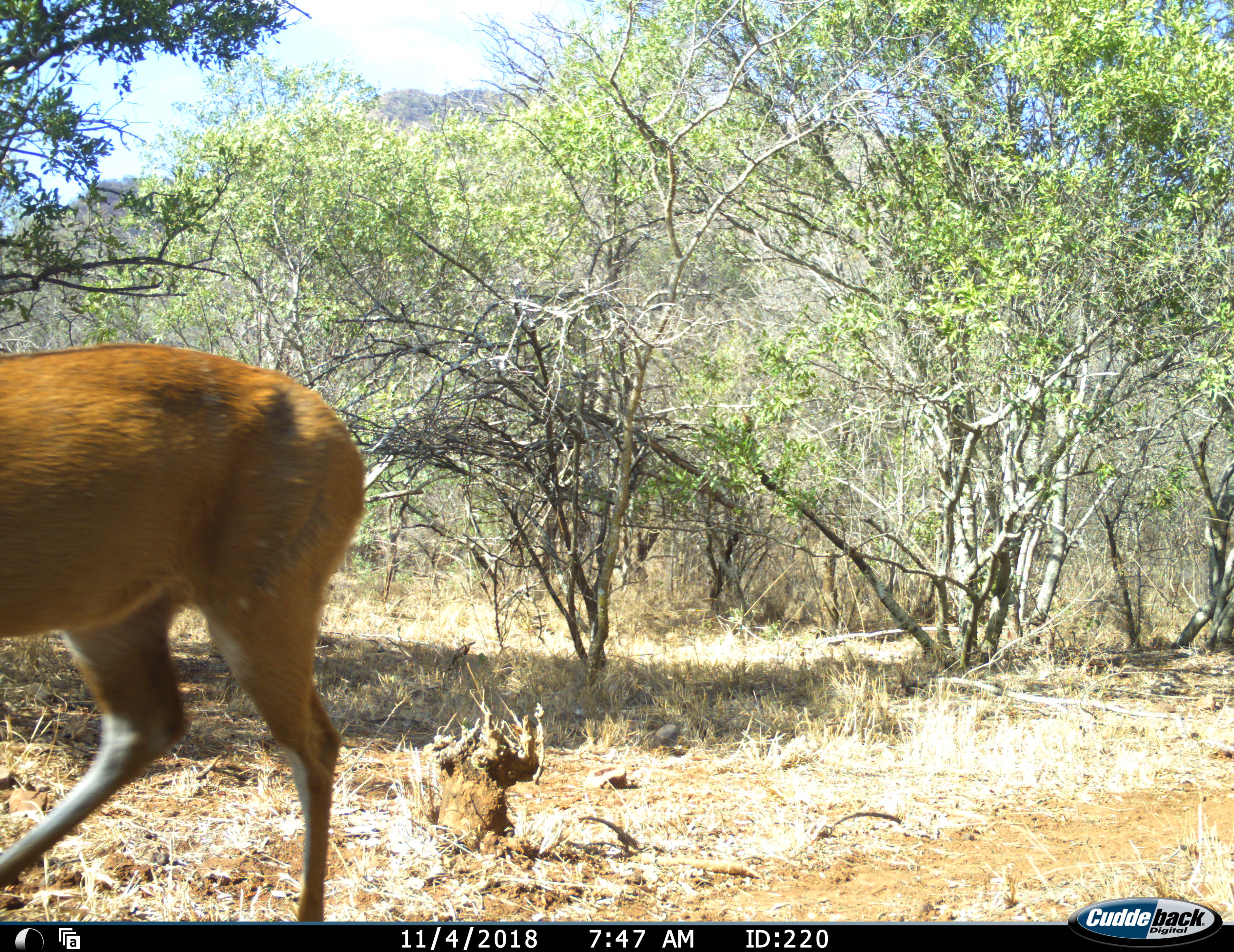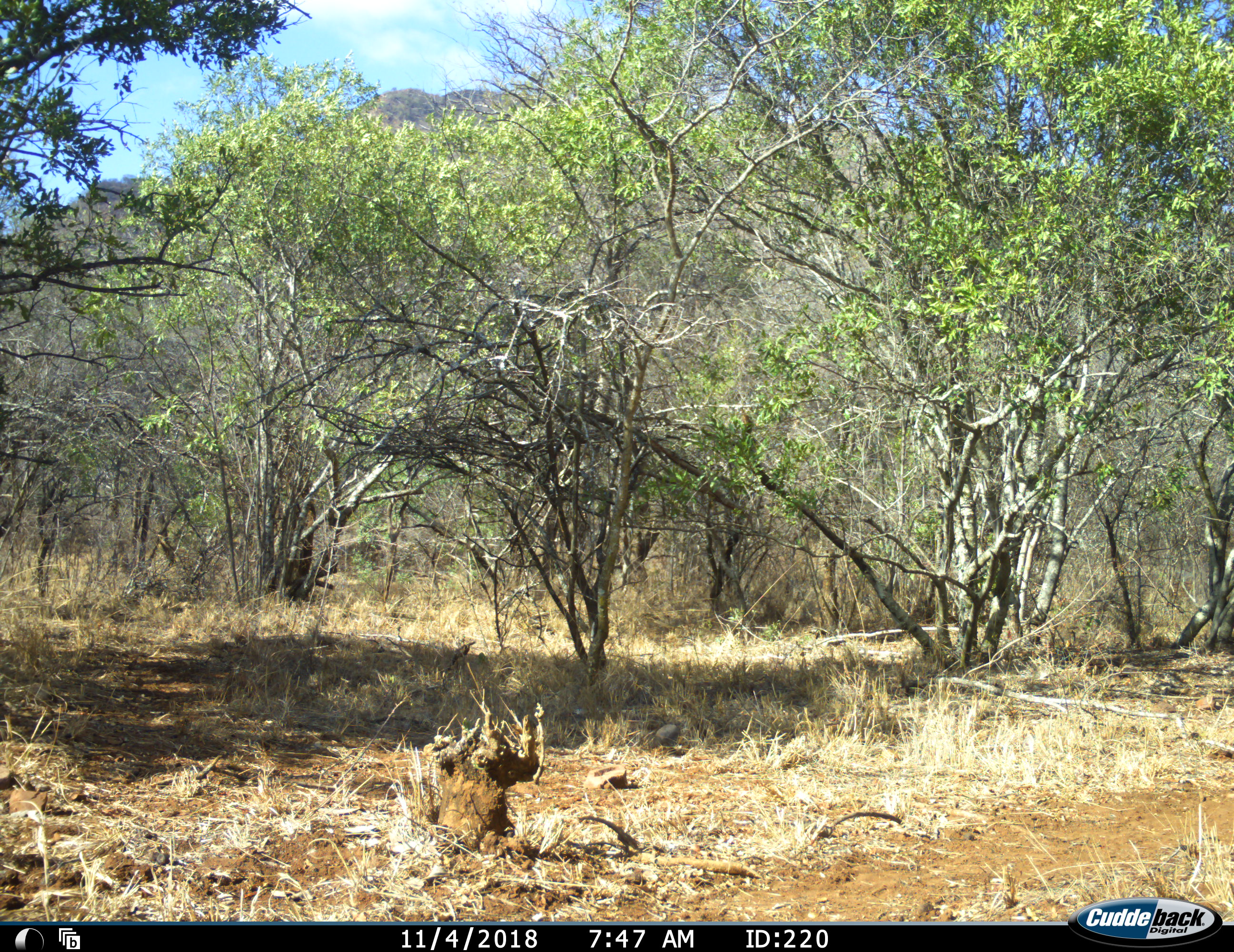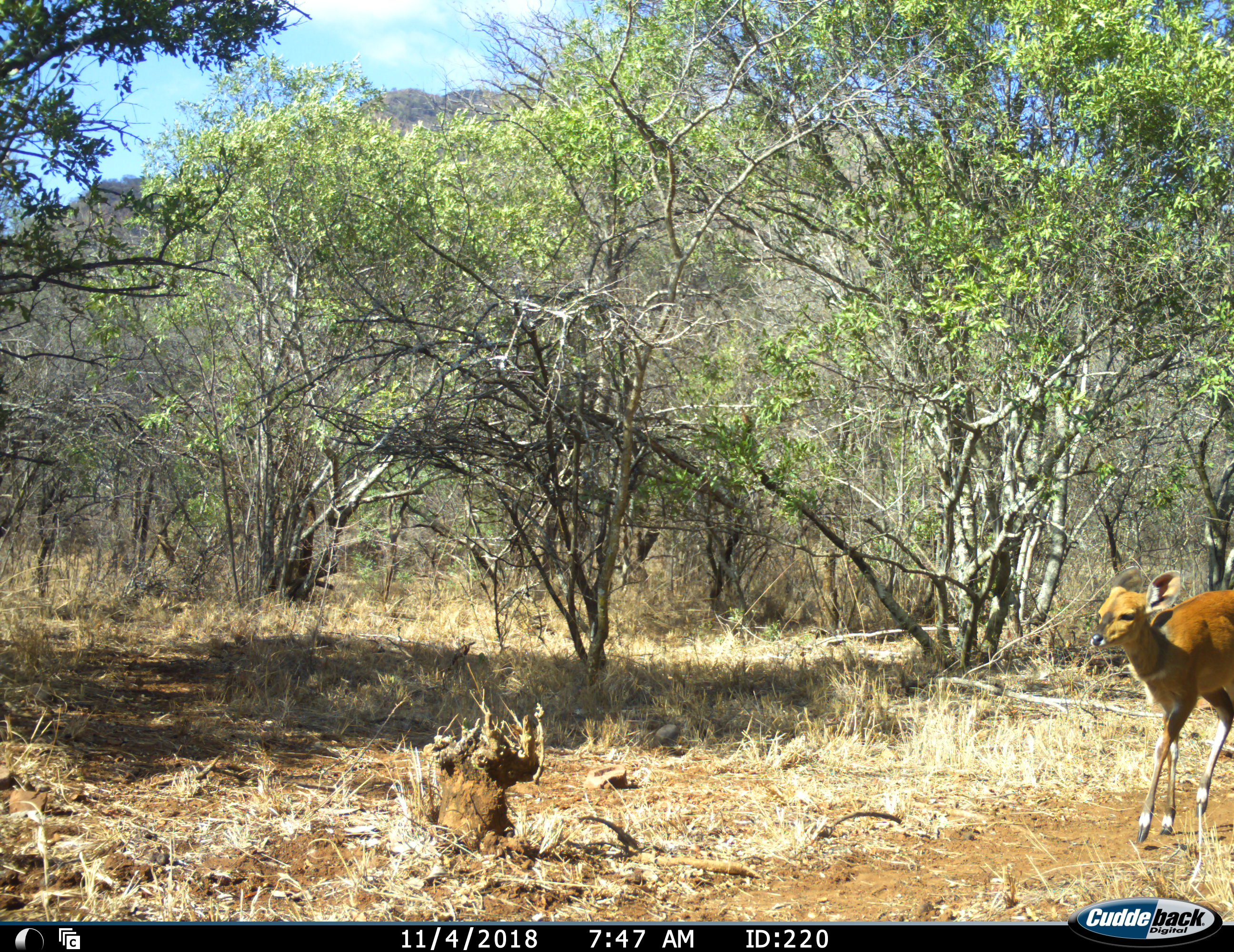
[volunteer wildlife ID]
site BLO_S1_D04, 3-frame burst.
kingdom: Animalia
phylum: Chordata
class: Mammalia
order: Artiodactyla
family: Bovidae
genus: Tragelaphus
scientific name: Tragelaphus scriptus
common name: bushbuck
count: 2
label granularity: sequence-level